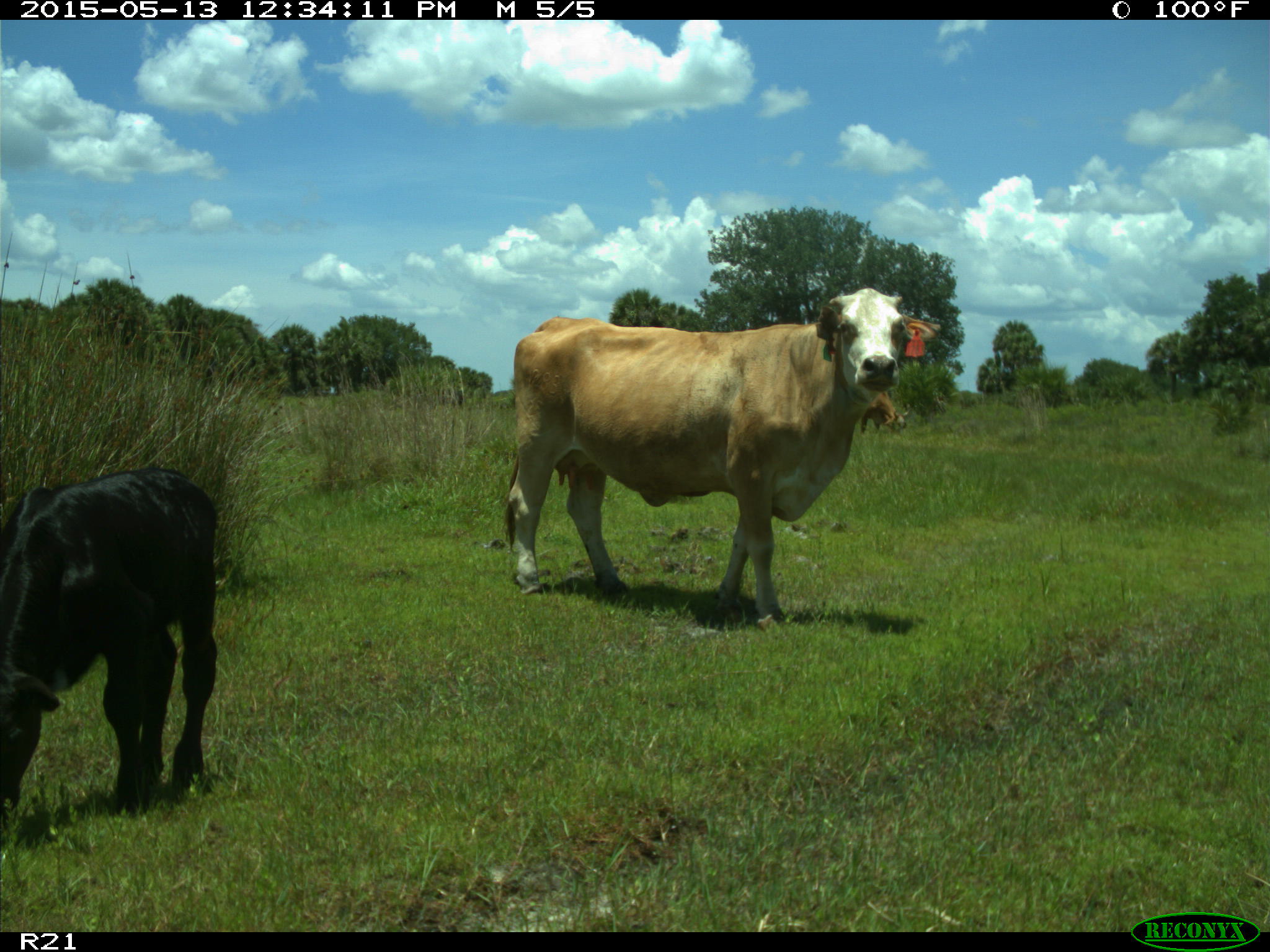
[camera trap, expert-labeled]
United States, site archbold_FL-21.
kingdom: Animalia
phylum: Chordata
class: Mammalia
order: Artiodactyla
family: Bovidae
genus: Bos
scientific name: Bos taurus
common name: domestic cow